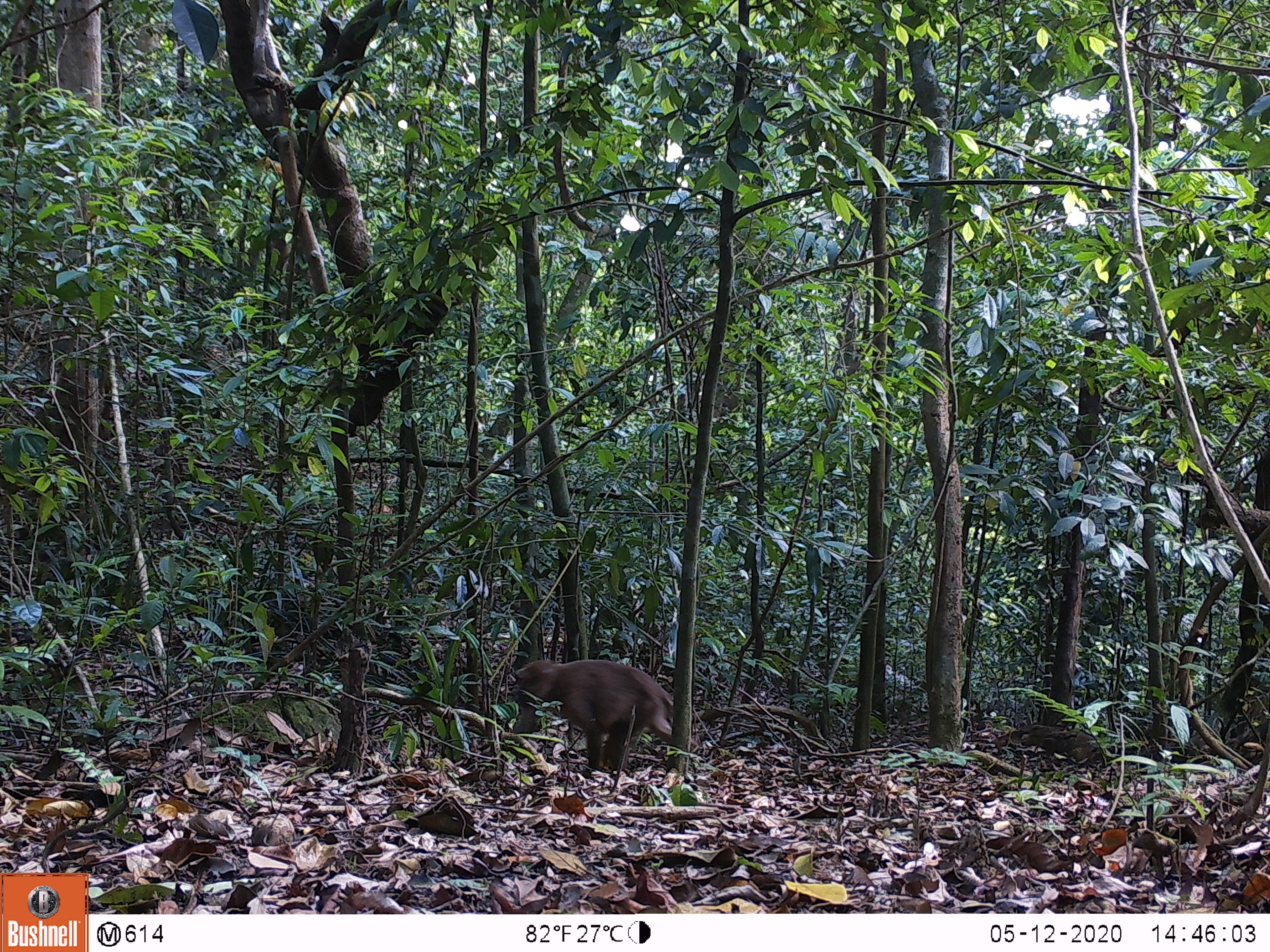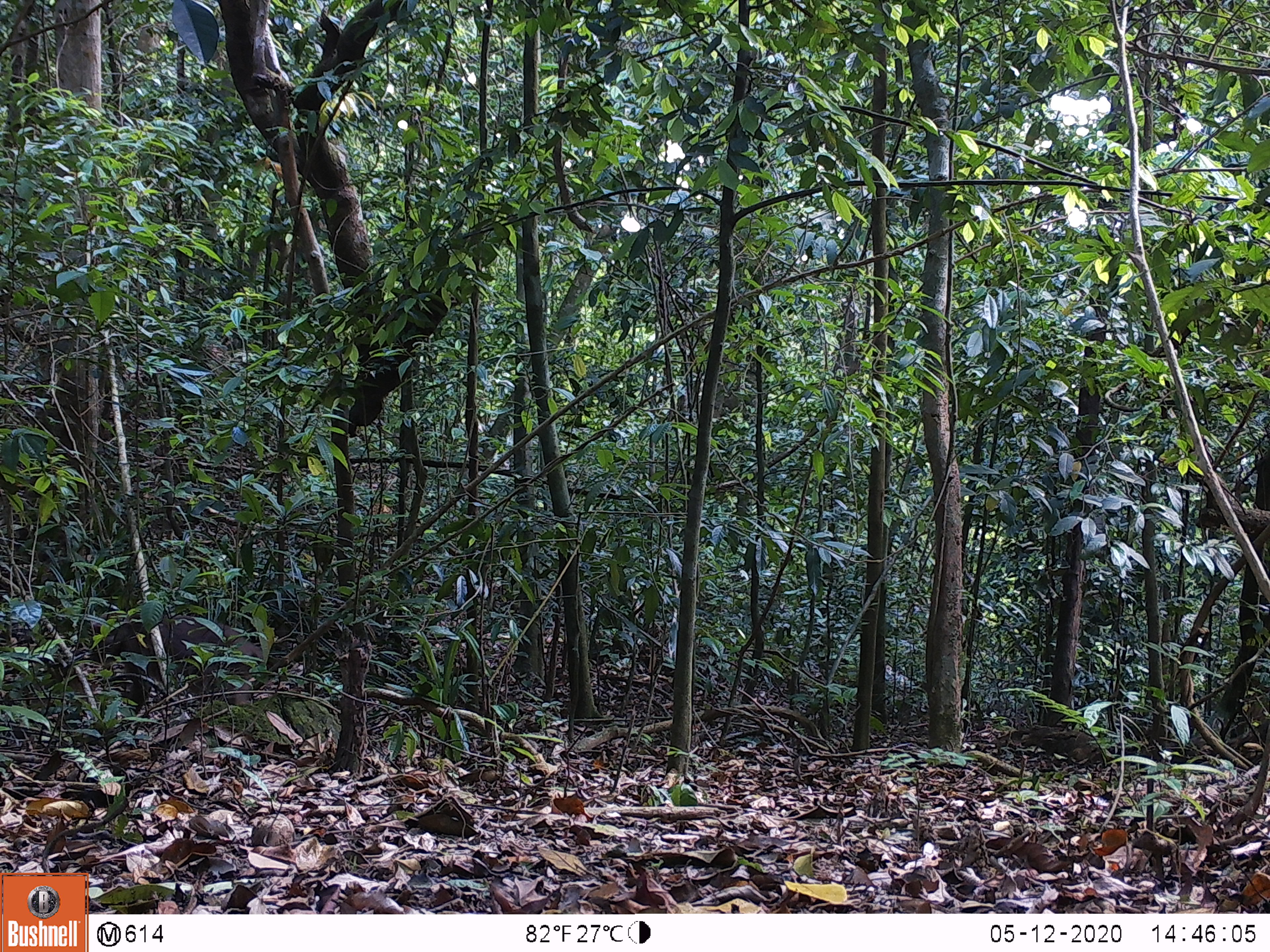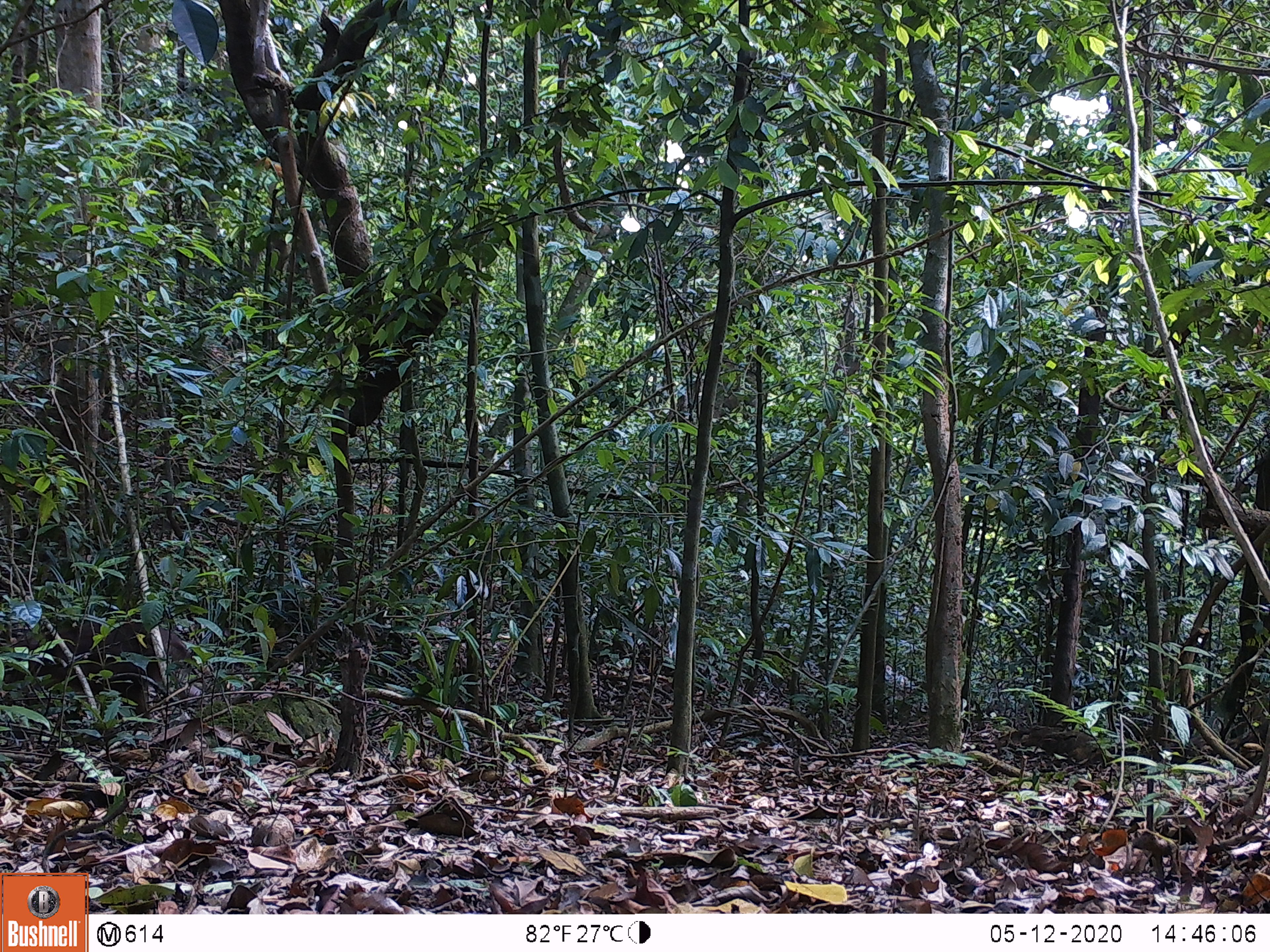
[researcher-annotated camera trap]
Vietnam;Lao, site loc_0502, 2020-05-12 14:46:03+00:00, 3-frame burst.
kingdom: Animalia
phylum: Chordata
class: Mammalia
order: Primates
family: Cercopithecidae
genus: Macaca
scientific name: Macaca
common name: macaques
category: assam or rhesus macaque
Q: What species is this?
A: Assam or rhesus macaque (macaques) (Macaca).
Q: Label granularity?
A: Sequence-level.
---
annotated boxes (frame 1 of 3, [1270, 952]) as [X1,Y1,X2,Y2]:
assam or rhesus macaque: [511,658,698,773]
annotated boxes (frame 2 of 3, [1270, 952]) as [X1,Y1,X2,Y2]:
assam or rhesus macaque: [87,614,263,715]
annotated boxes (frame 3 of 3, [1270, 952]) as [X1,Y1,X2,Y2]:
assam or rhesus macaque: [7,616,202,731]